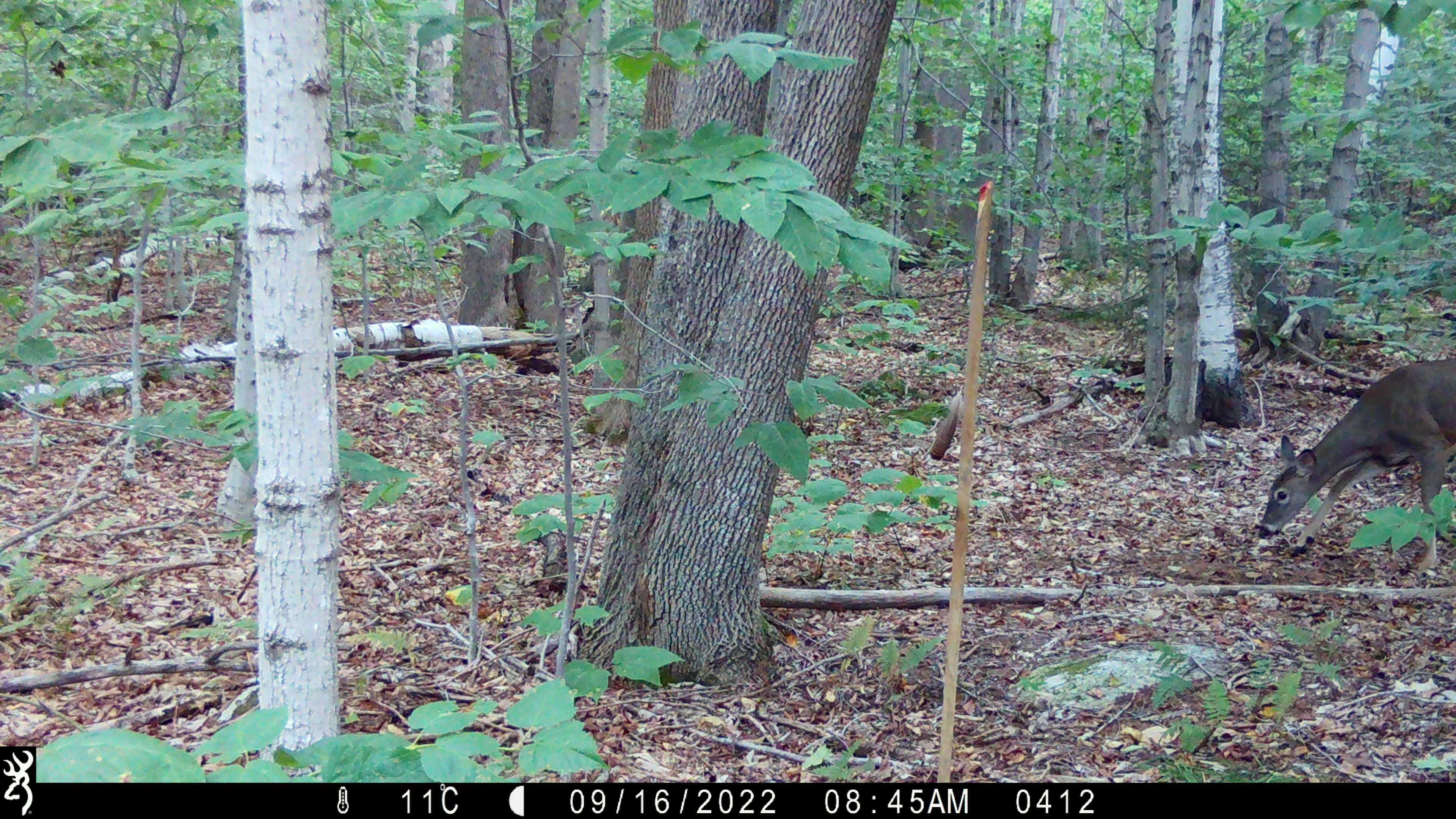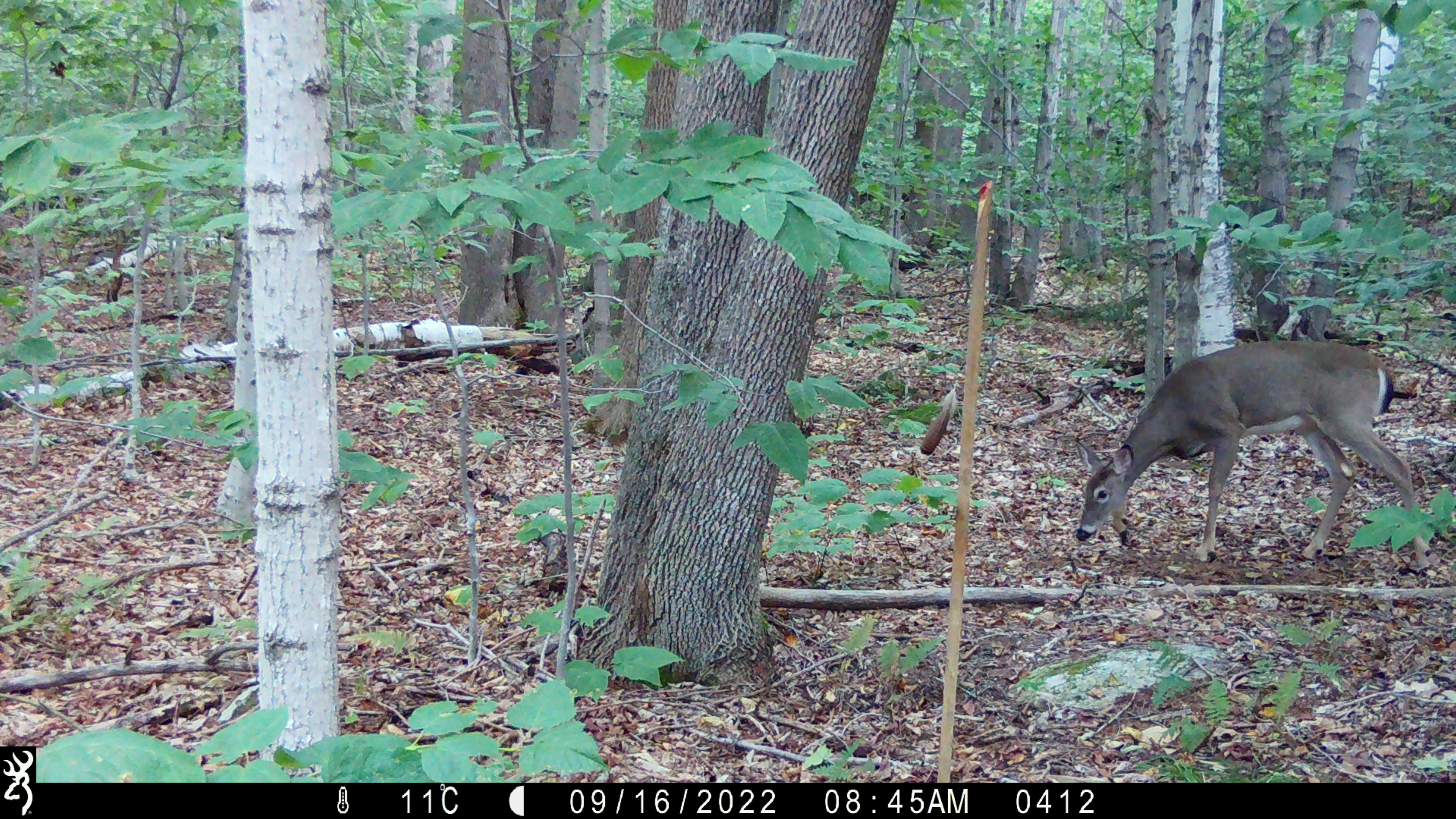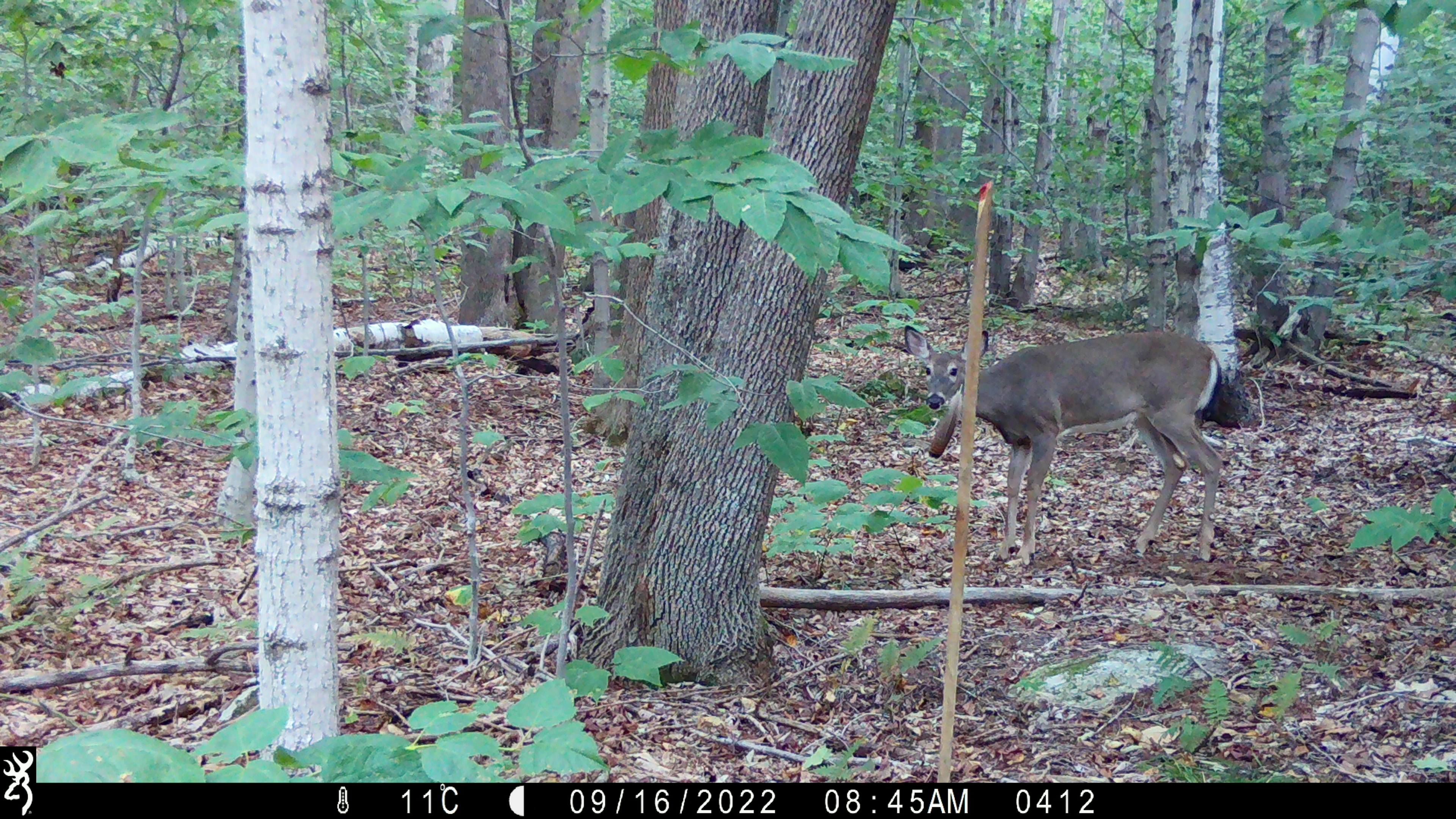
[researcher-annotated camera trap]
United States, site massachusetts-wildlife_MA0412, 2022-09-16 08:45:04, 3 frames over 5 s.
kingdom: Animalia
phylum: Chordata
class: Mammalia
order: Artiodactyla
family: Cervidae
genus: Odocoileus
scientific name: Odocoileus virginianus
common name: white-tailed deer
White-tailed deer (Odocoileus virginianus).